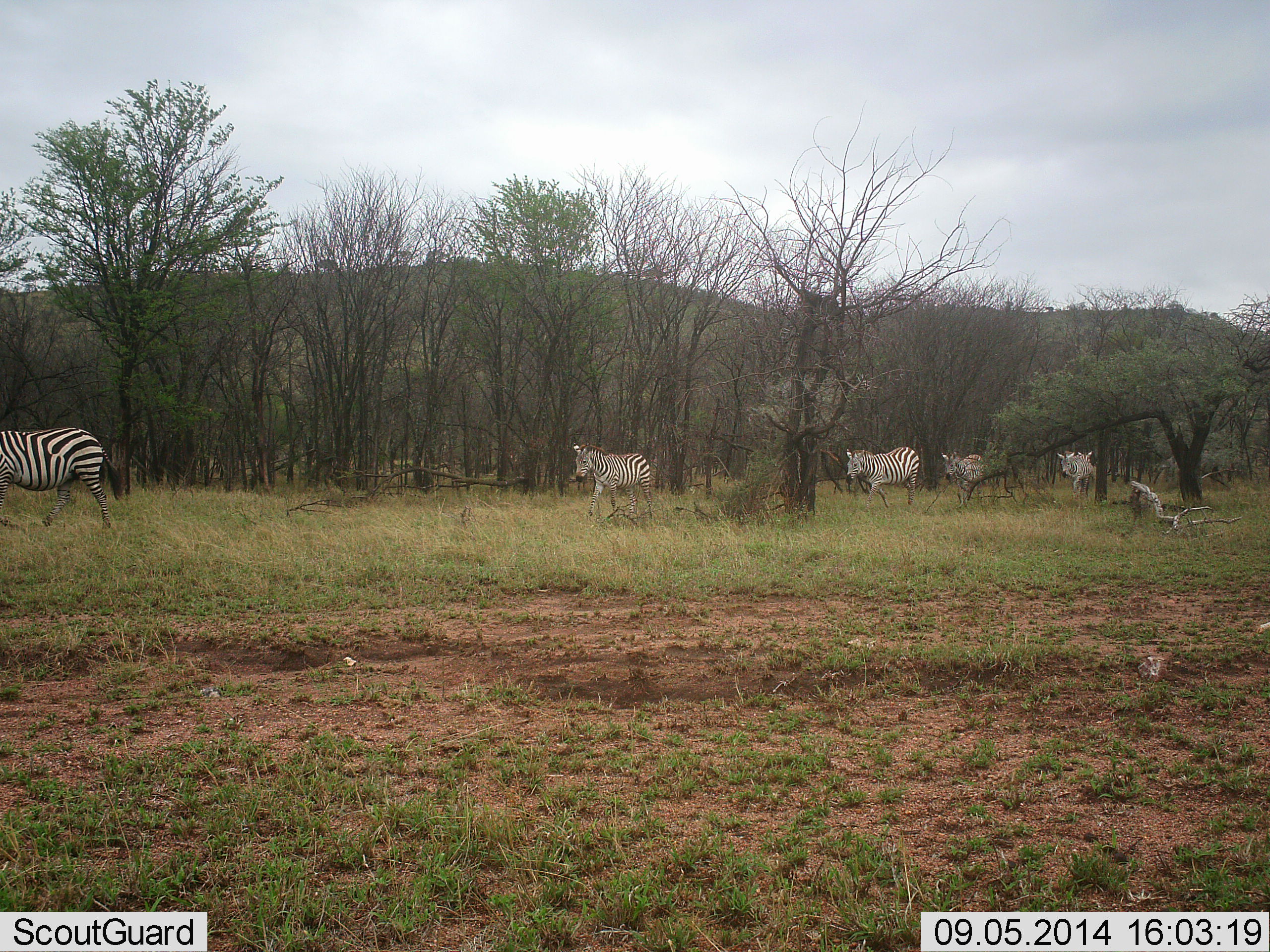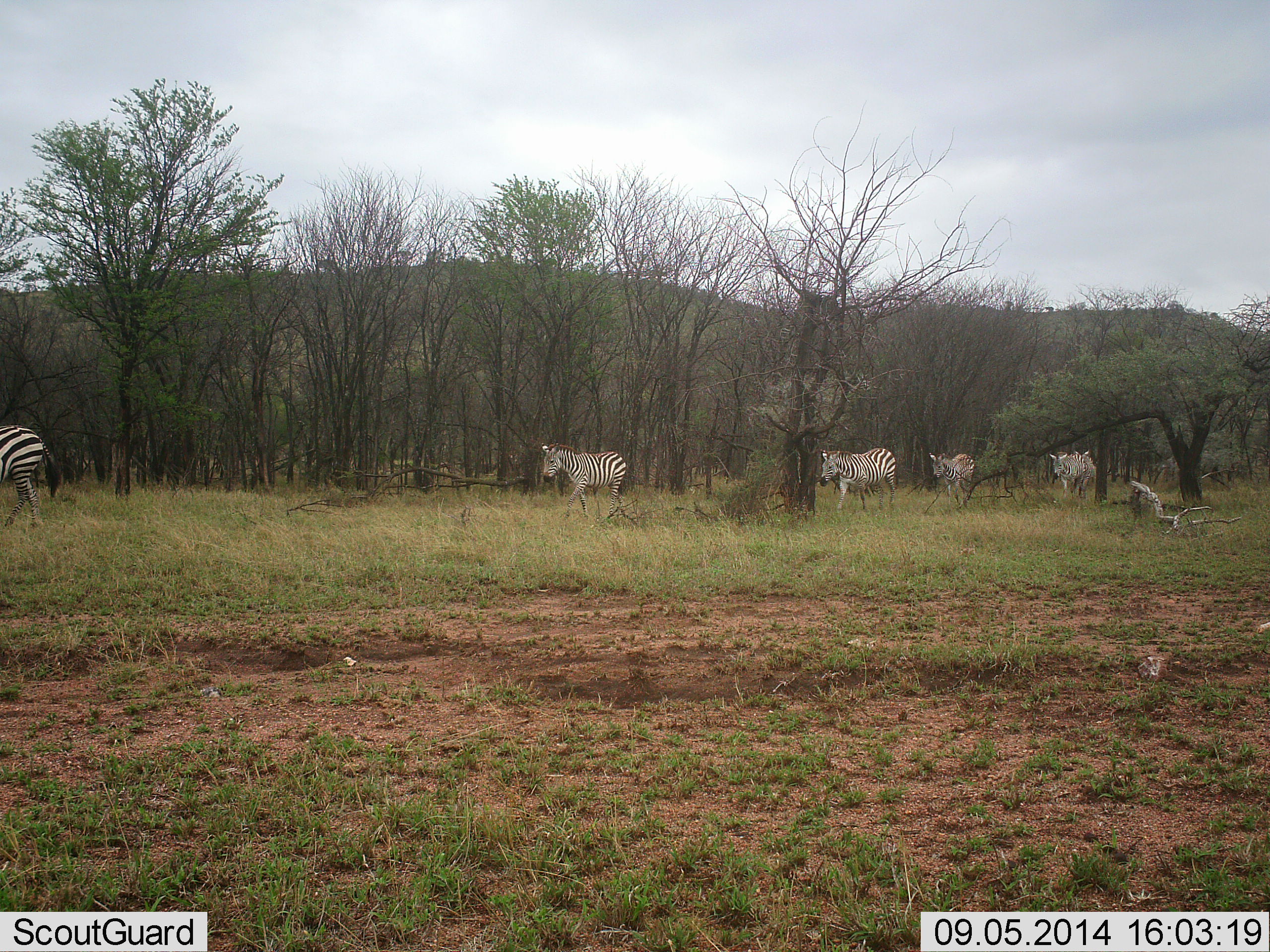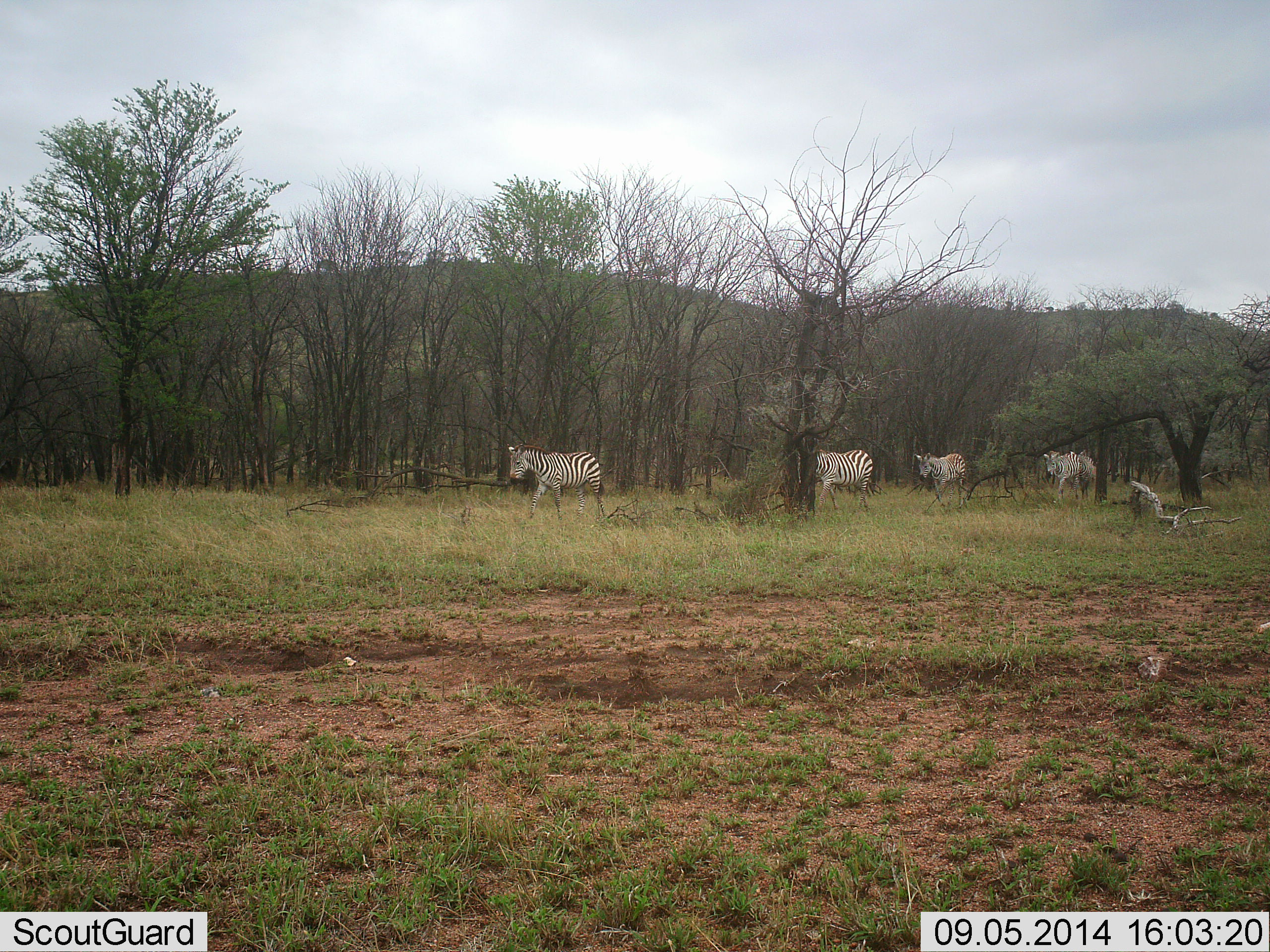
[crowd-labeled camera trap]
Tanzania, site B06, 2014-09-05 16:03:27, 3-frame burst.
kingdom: Animalia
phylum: Chordata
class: Mammalia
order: Perissodactyla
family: Equidae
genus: Equus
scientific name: Equus quagga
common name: plains zebra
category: zebra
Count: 6.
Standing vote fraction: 0%.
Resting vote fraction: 0%.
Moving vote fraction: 100%.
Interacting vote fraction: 0%.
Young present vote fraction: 0%.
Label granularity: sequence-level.